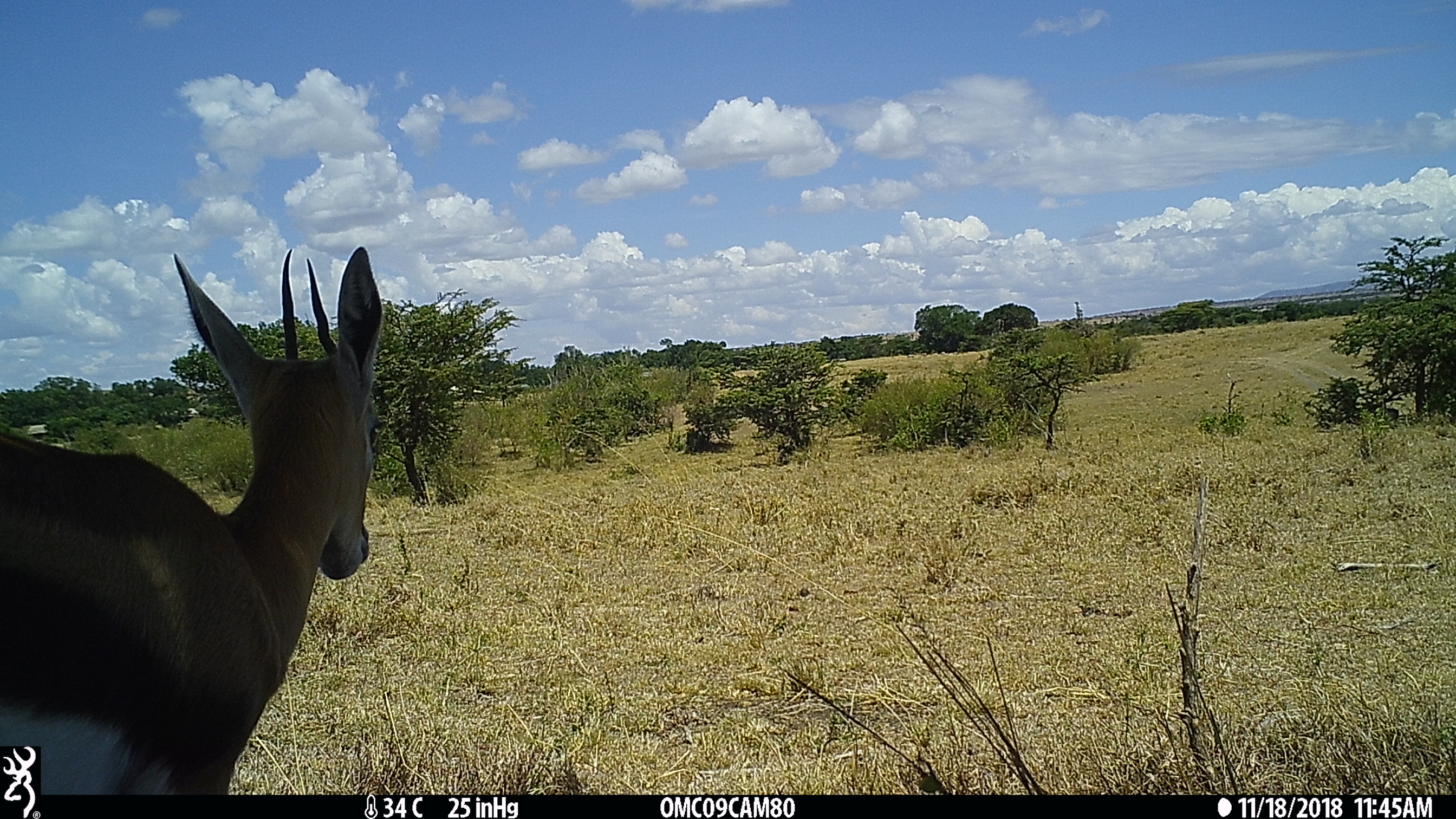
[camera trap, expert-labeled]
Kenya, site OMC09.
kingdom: Animalia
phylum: Chordata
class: Mammalia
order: Artiodactyla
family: Bovidae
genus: Eudorcas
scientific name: Eudorcas thomsonii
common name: thomon's gazelle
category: gazelle thomsons